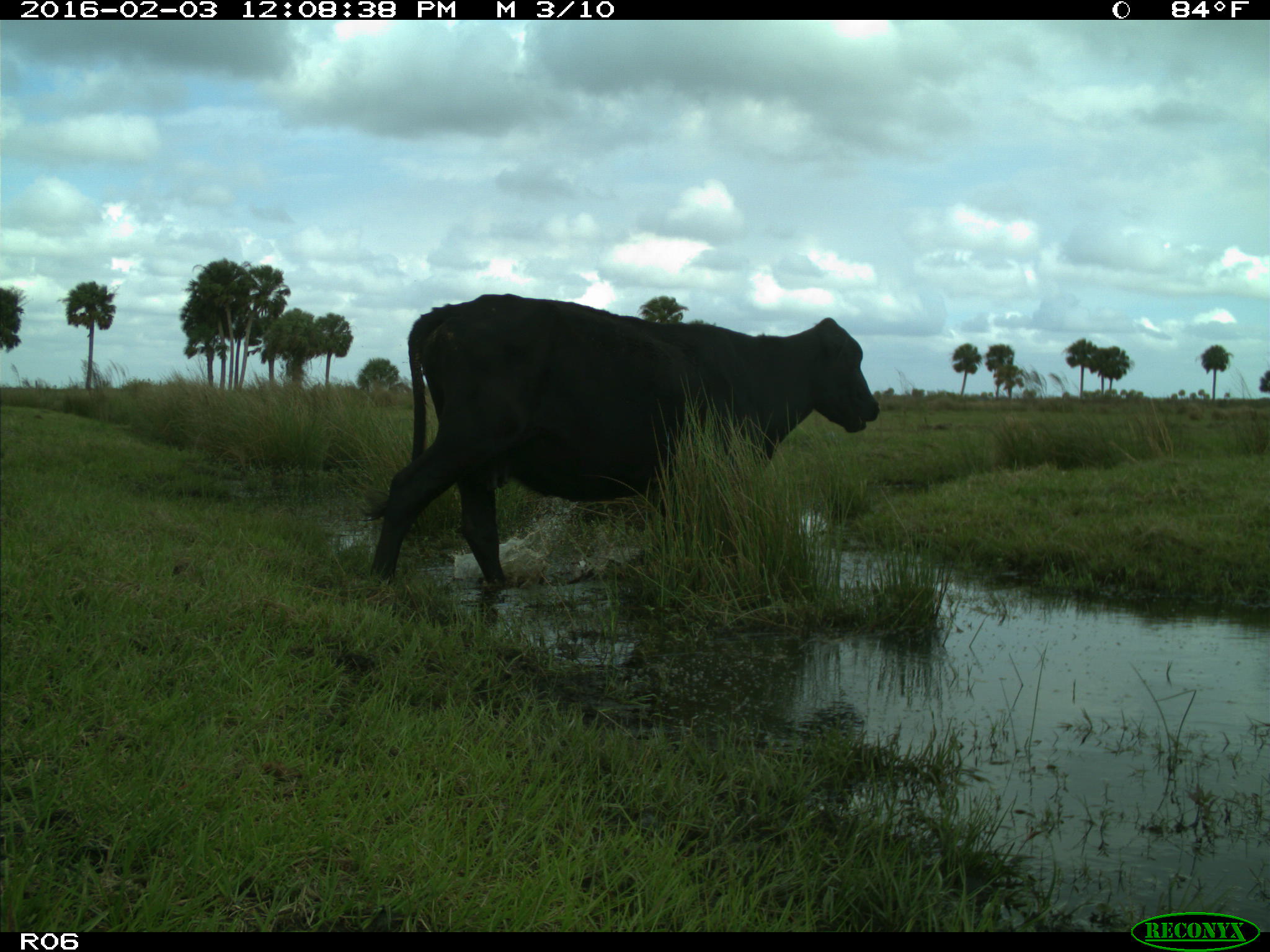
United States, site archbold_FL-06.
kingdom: Animalia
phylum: Chordata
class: Mammalia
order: Artiodactyla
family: Bovidae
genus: Bos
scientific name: Bos taurus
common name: domestic cow